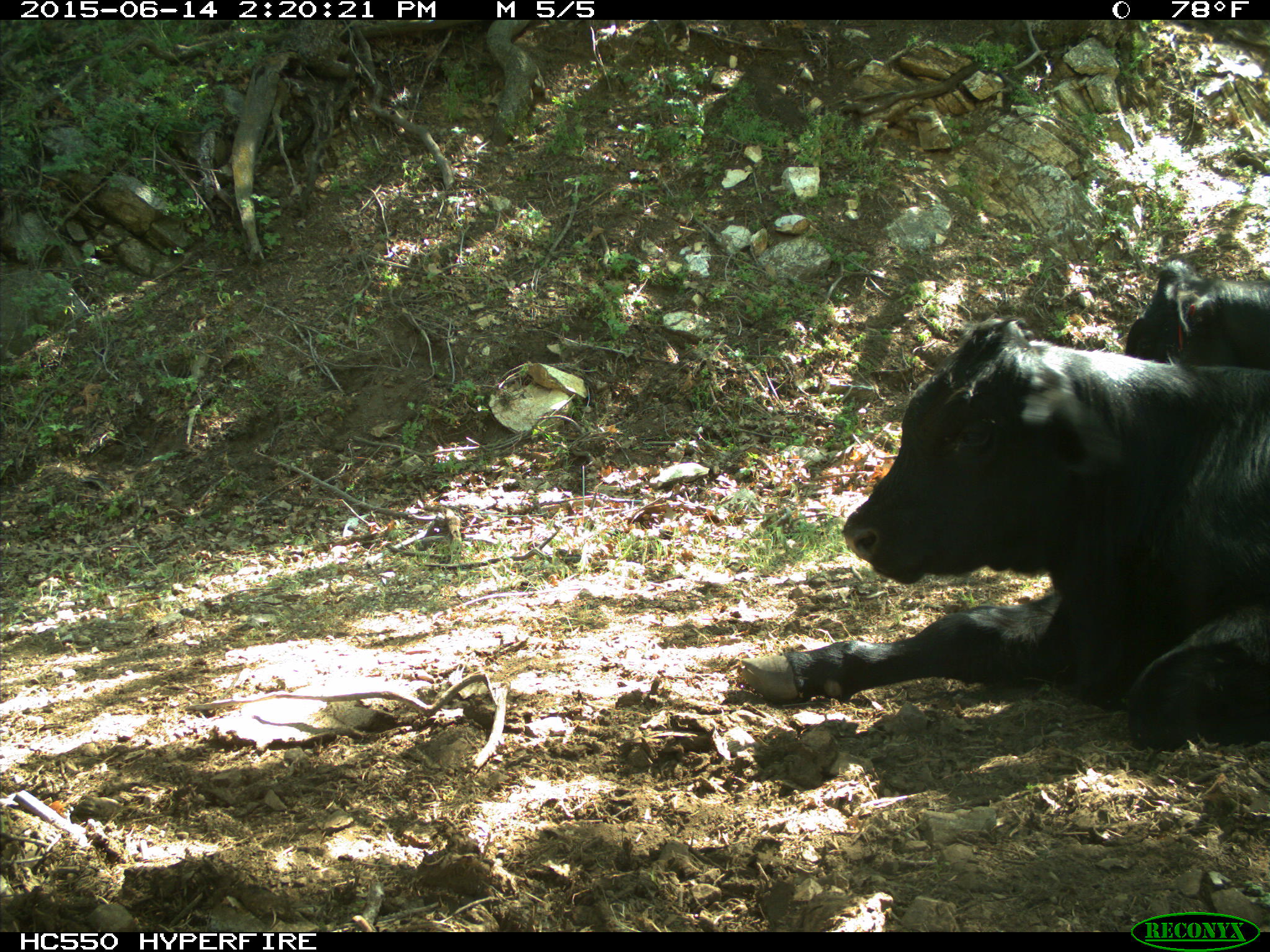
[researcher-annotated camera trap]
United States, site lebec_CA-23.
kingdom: Animalia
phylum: Chordata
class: Mammalia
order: Artiodactyla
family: Bovidae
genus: Bos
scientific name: Bos taurus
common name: domestic cow